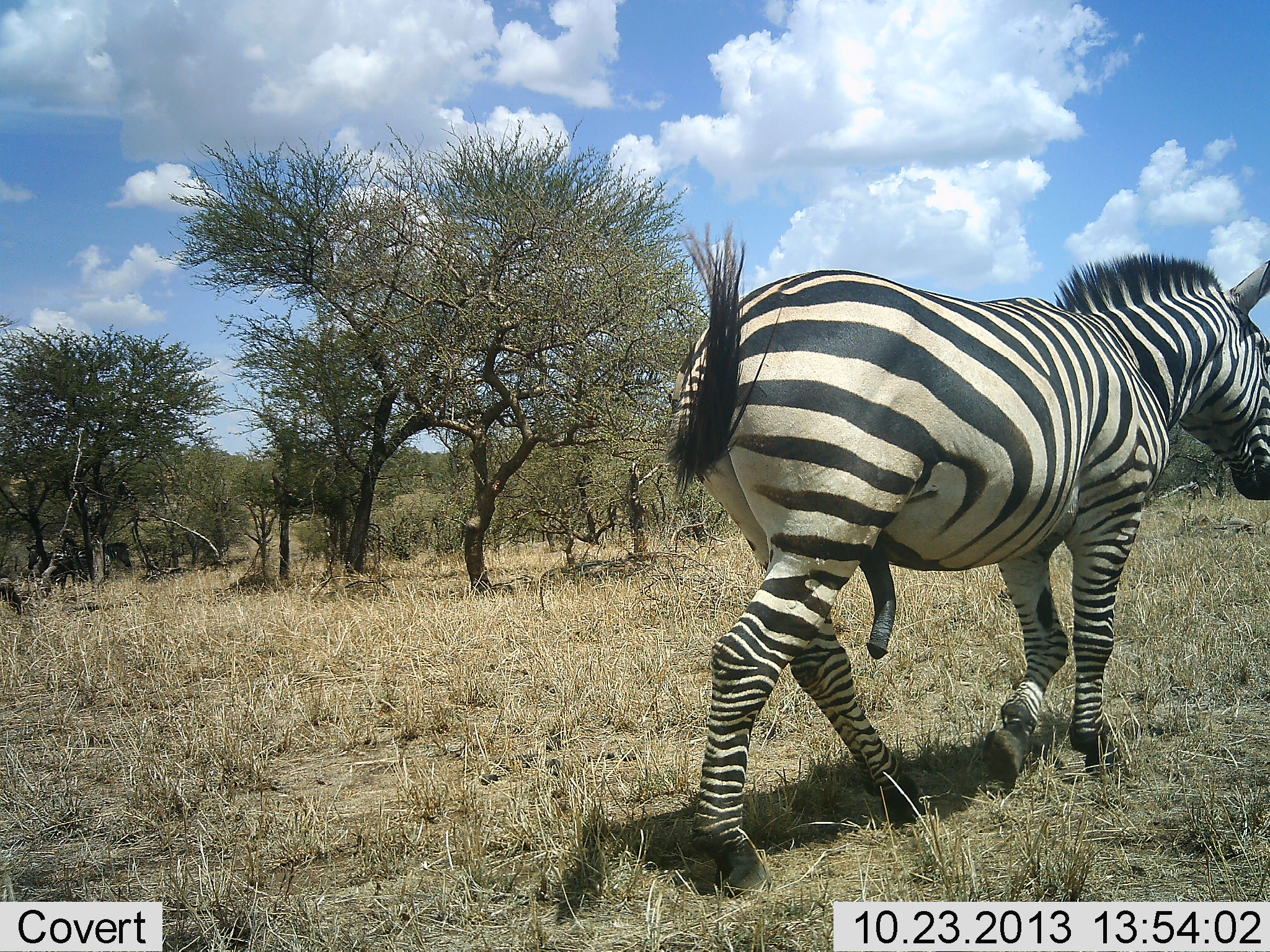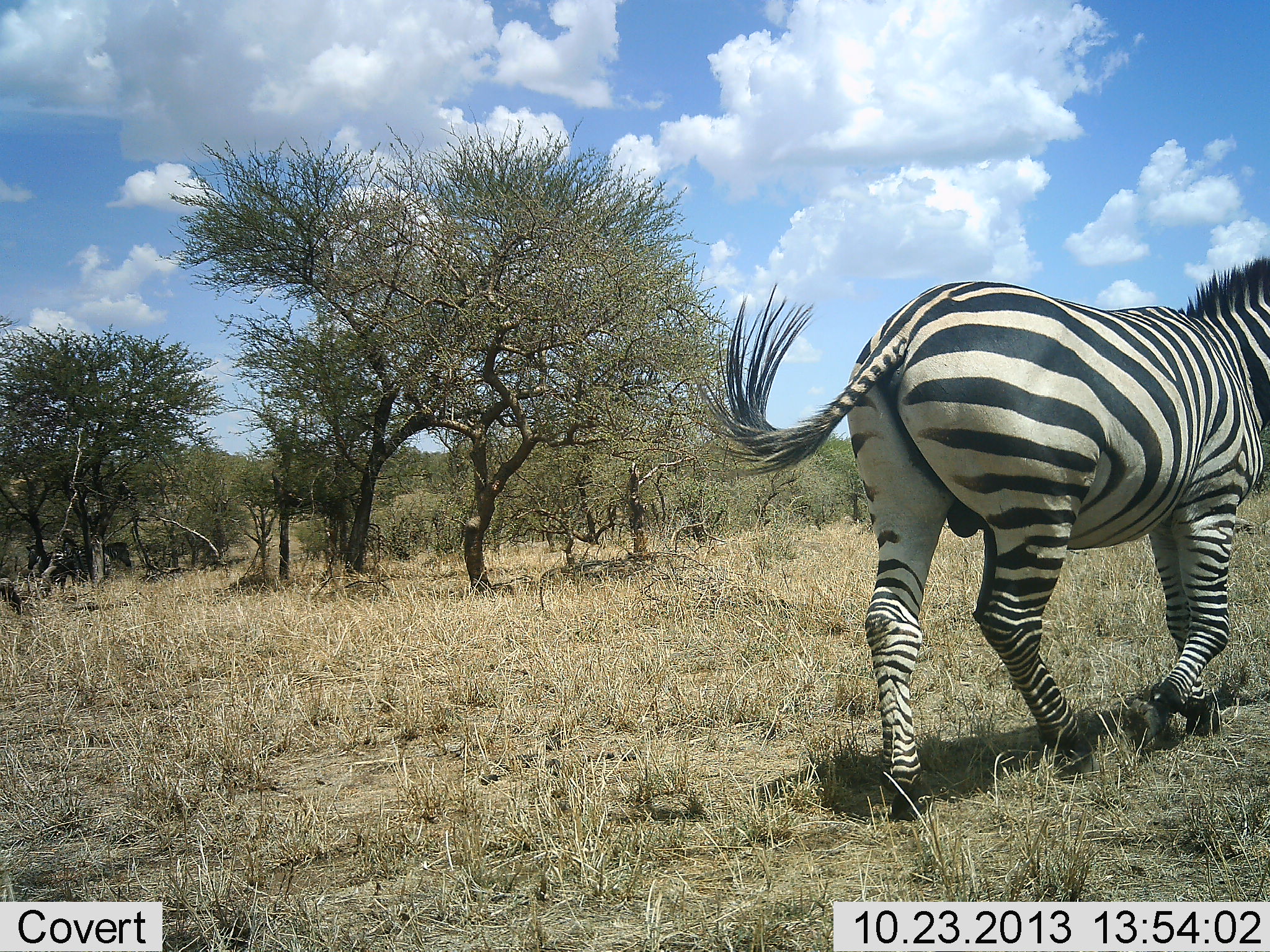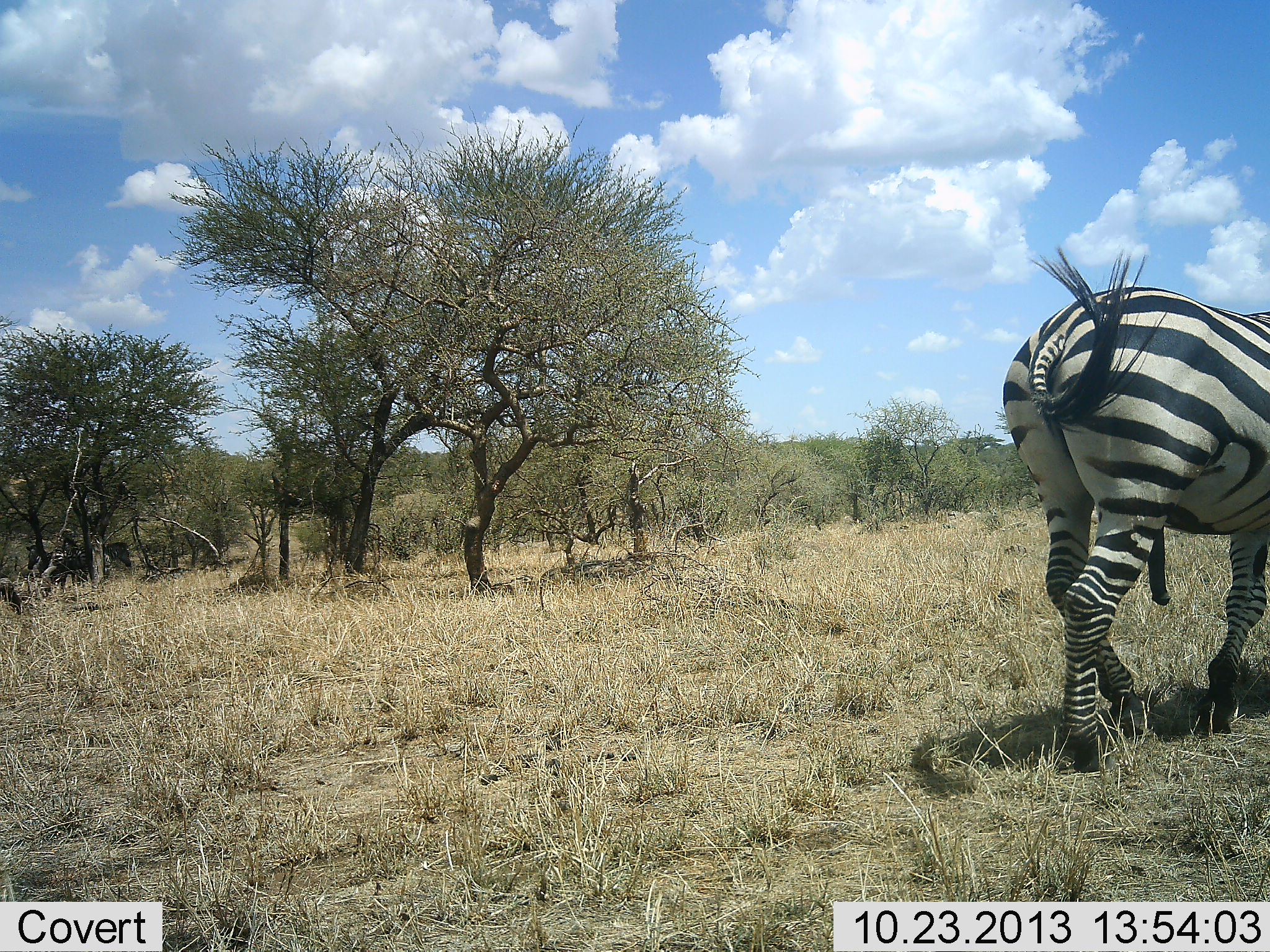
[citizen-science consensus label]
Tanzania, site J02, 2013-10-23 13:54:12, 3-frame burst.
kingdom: Animalia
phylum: Chordata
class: Mammalia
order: Perissodactyla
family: Equidae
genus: Equus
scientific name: Equus quagga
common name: plains zebra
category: zebra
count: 1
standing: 6%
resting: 0%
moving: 100%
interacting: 0%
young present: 0%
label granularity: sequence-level